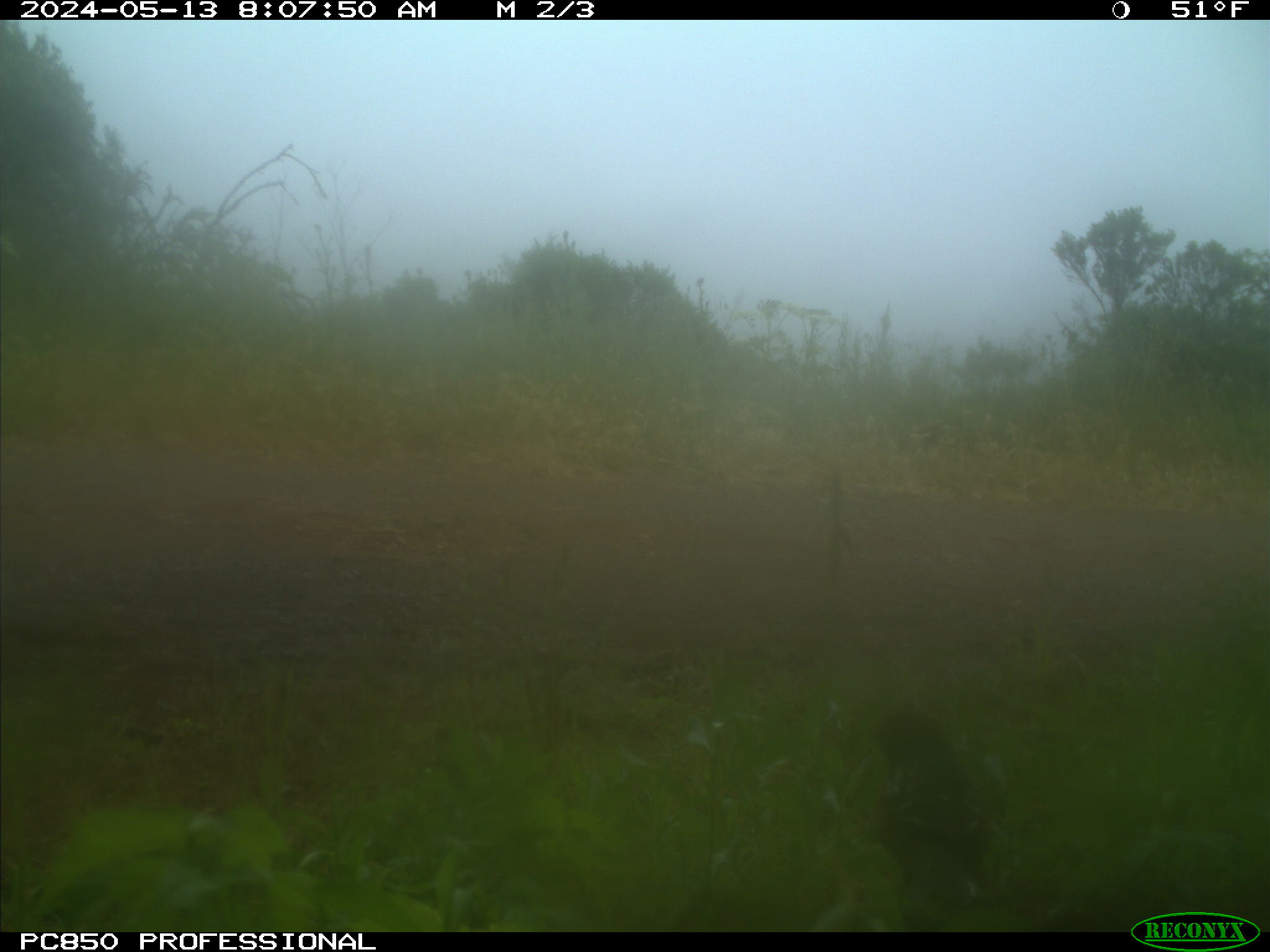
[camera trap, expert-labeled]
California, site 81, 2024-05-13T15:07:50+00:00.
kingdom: Animalia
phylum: Chordata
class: Aves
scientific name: Aves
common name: bird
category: unknown bird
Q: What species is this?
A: Unknown bird (bird) (Aves).